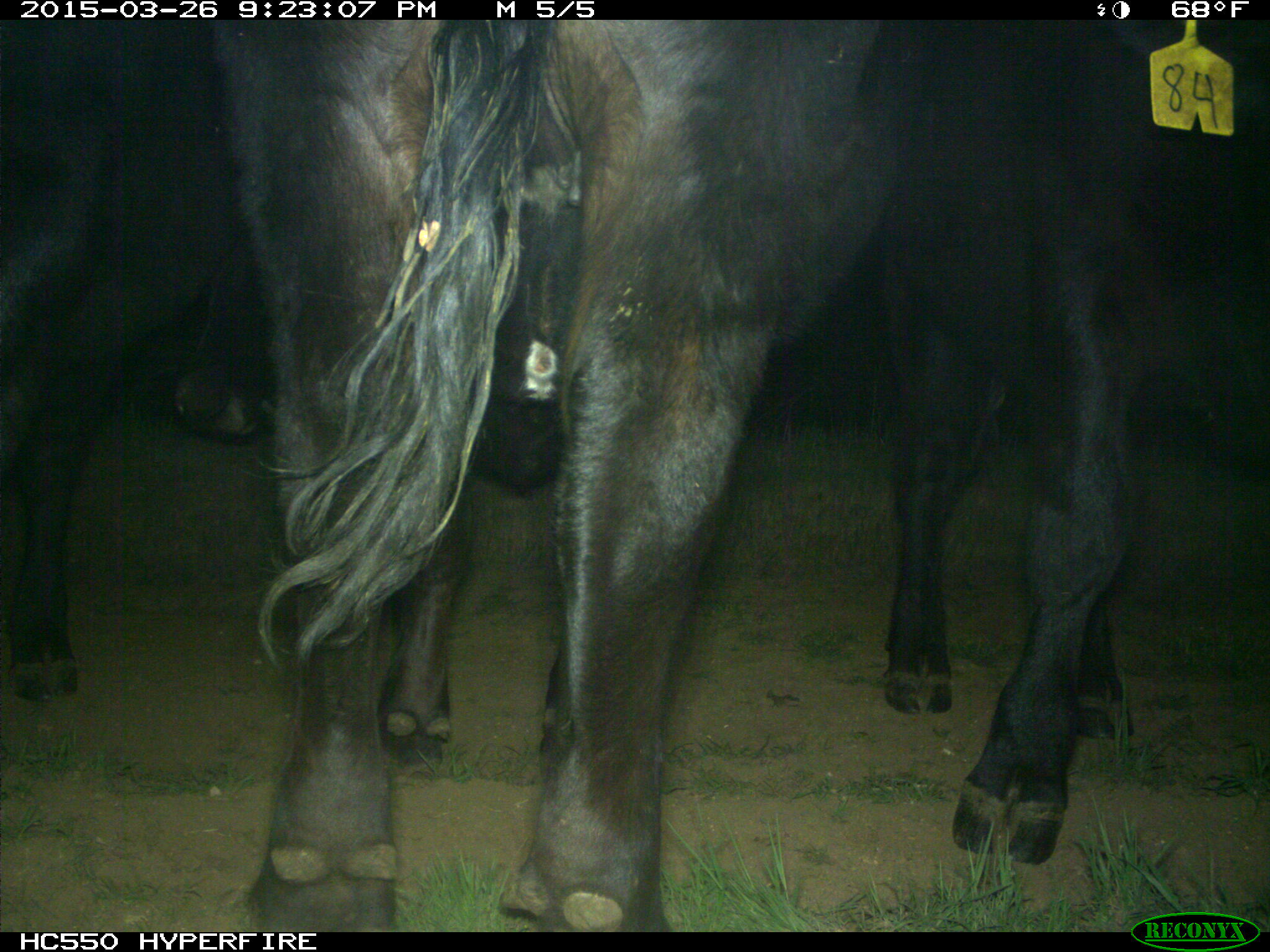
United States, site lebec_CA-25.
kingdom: Animalia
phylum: Chordata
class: Mammalia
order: Artiodactyla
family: Bovidae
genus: Bos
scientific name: Bos taurus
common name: domestic cow